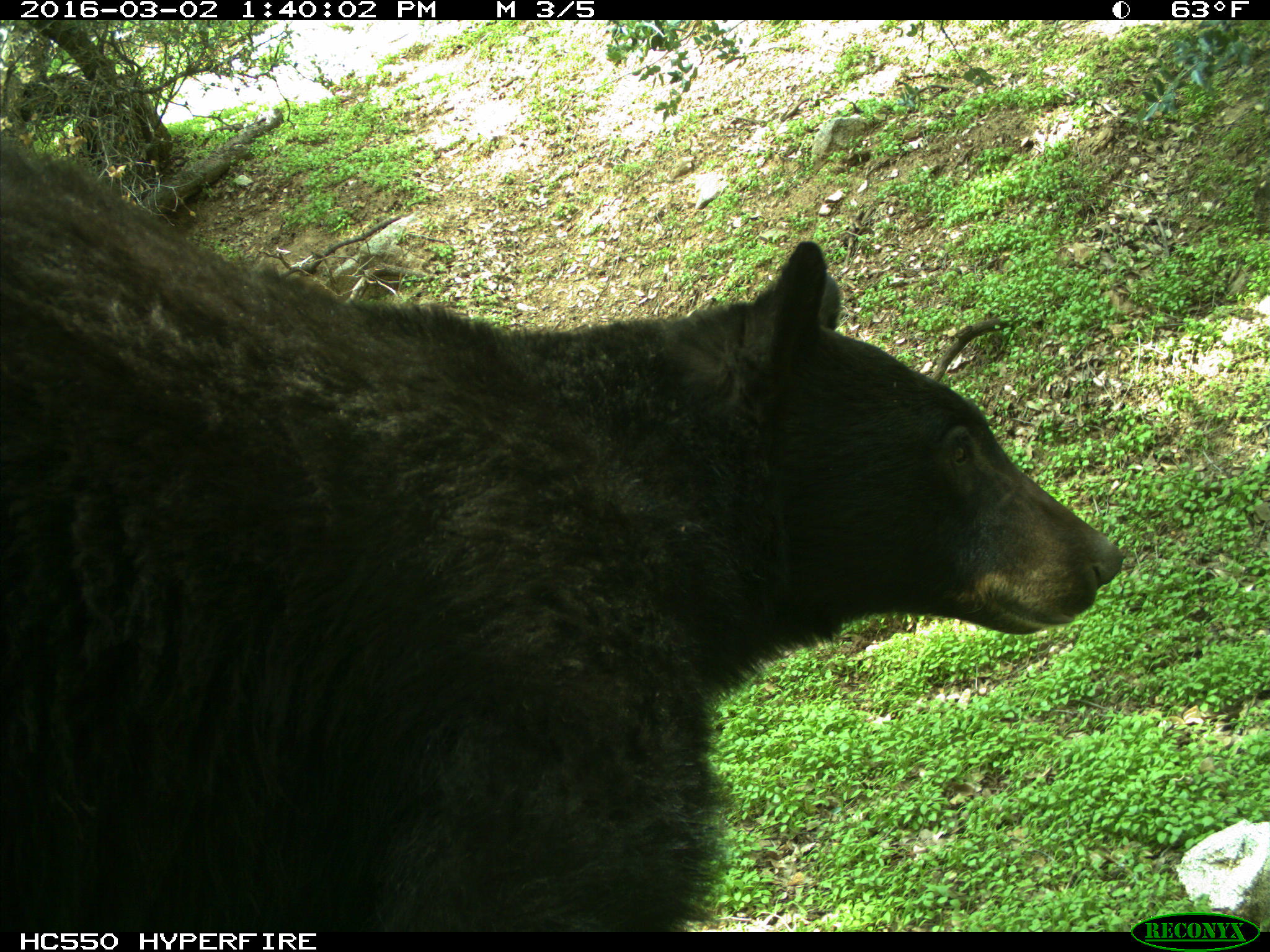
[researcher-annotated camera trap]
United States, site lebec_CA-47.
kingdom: Animalia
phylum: Chordata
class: Mammalia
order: Carnivora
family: Ursidae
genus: Ursus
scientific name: Ursus americanus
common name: american black bear